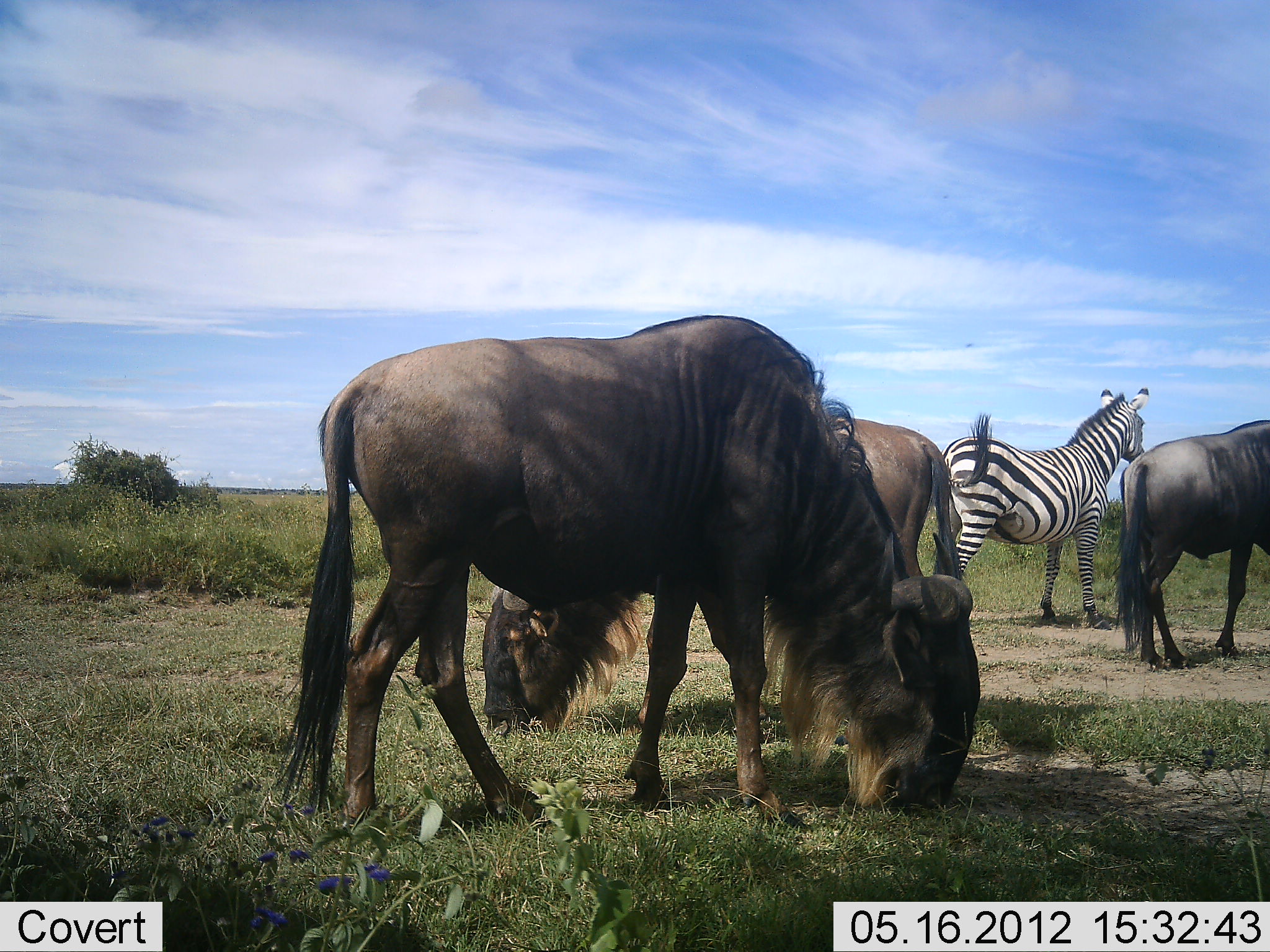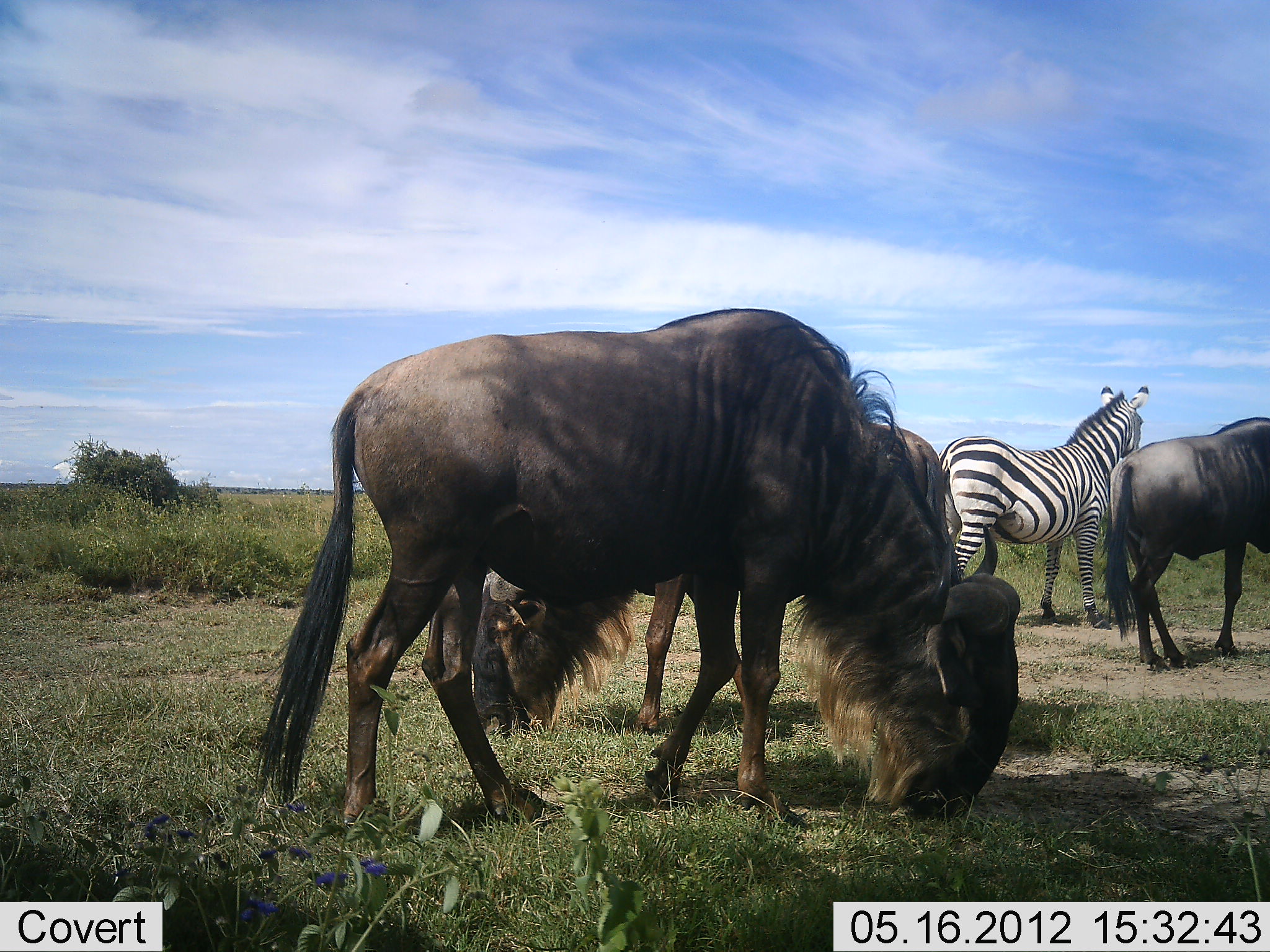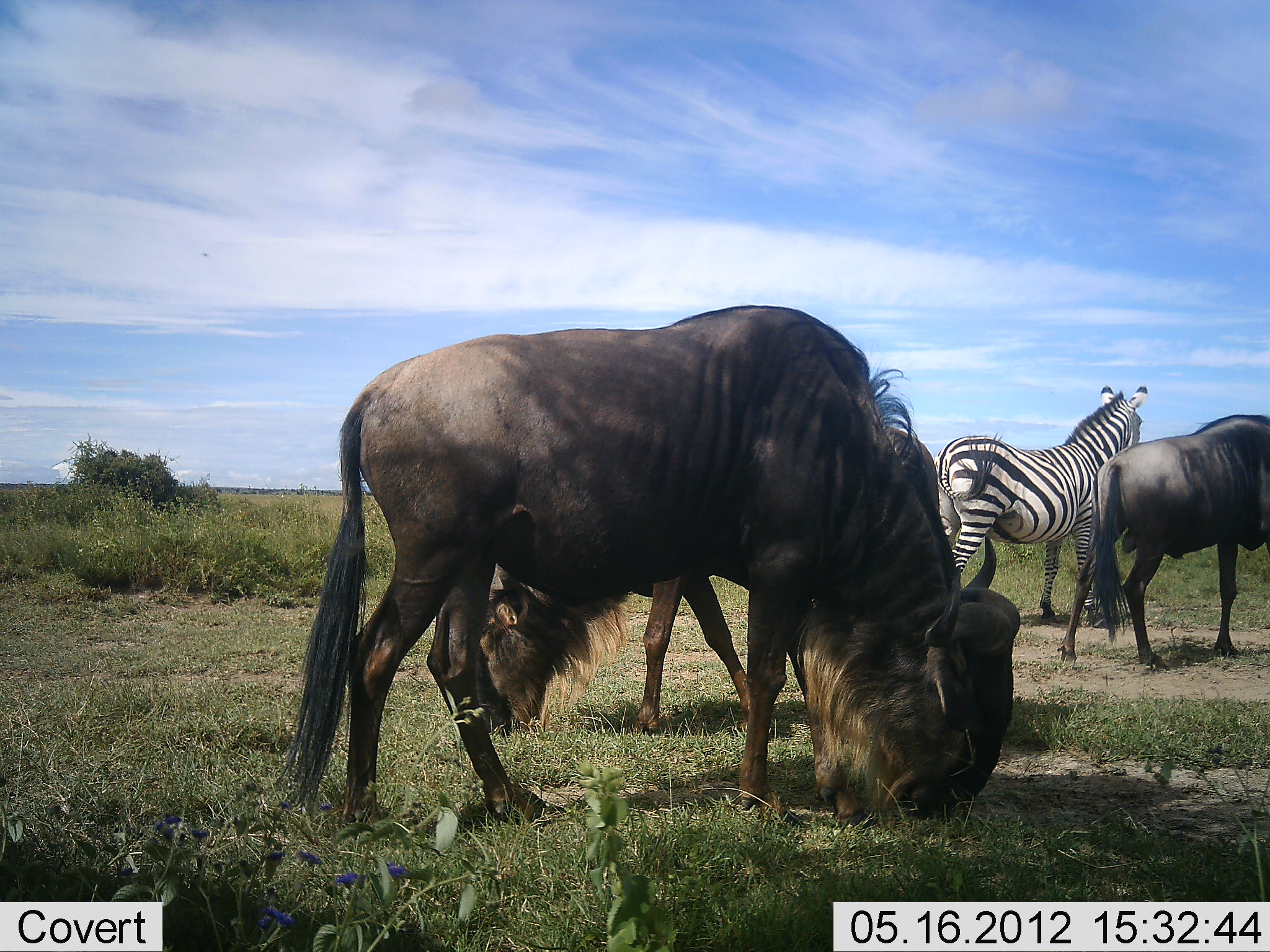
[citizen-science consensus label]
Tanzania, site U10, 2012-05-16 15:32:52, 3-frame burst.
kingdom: Animalia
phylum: Chordata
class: Mammalia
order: Artiodactyla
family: Bovidae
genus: Connochaetes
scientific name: Connochaetes taurinus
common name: blue wildebeest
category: wildebeest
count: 3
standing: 82%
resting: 0%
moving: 27%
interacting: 0%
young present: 0%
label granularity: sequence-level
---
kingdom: Animalia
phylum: Chordata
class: Mammalia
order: Perissodactyla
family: Equidae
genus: Equus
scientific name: Equus quagga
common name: plains zebra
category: zebra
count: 1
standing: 100%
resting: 0%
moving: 0%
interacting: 0%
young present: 0%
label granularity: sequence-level